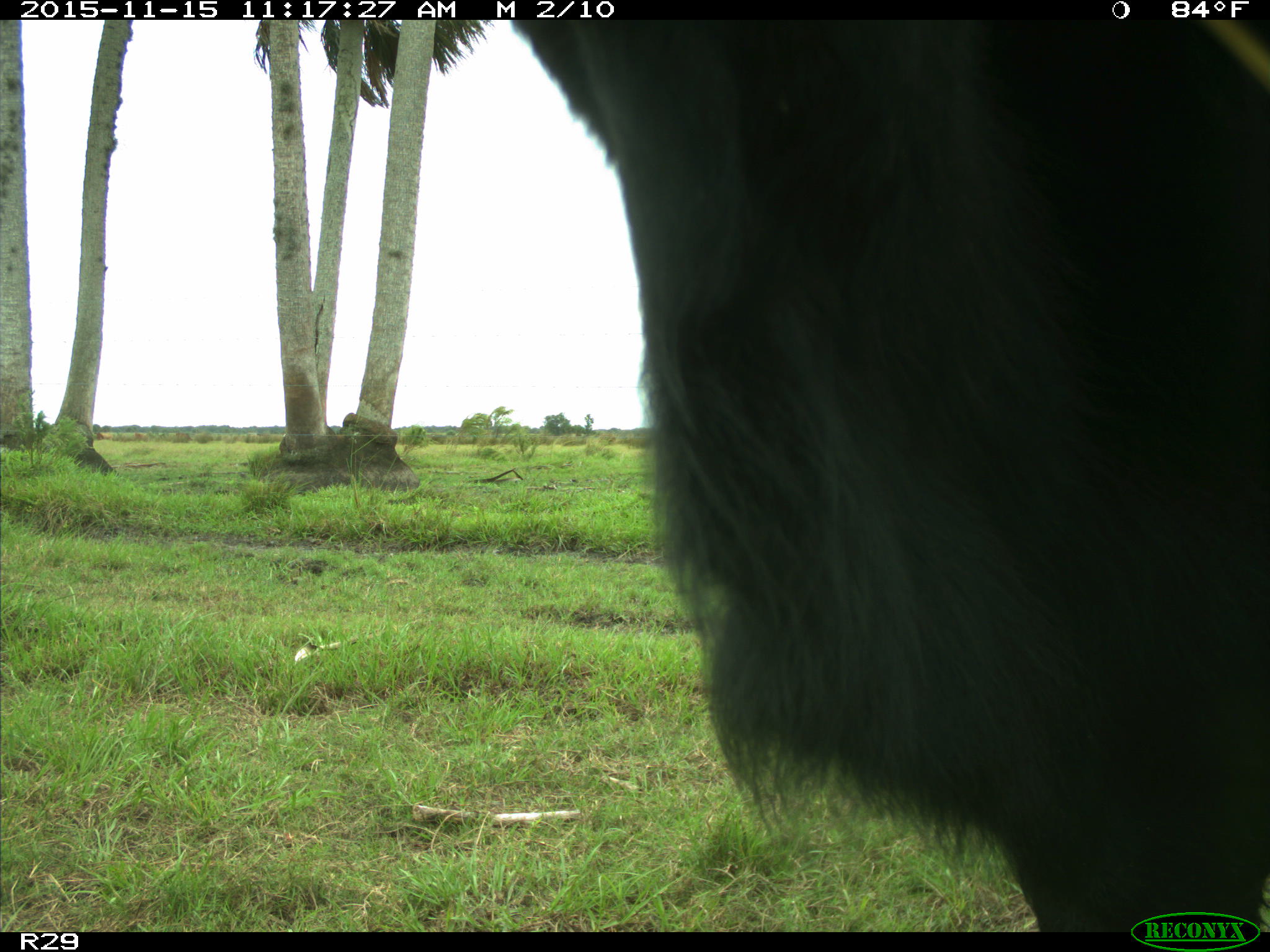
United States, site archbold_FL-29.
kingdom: Animalia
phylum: Chordata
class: Mammalia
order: Artiodactyla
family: Bovidae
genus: Bos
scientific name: Bos taurus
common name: domestic cow